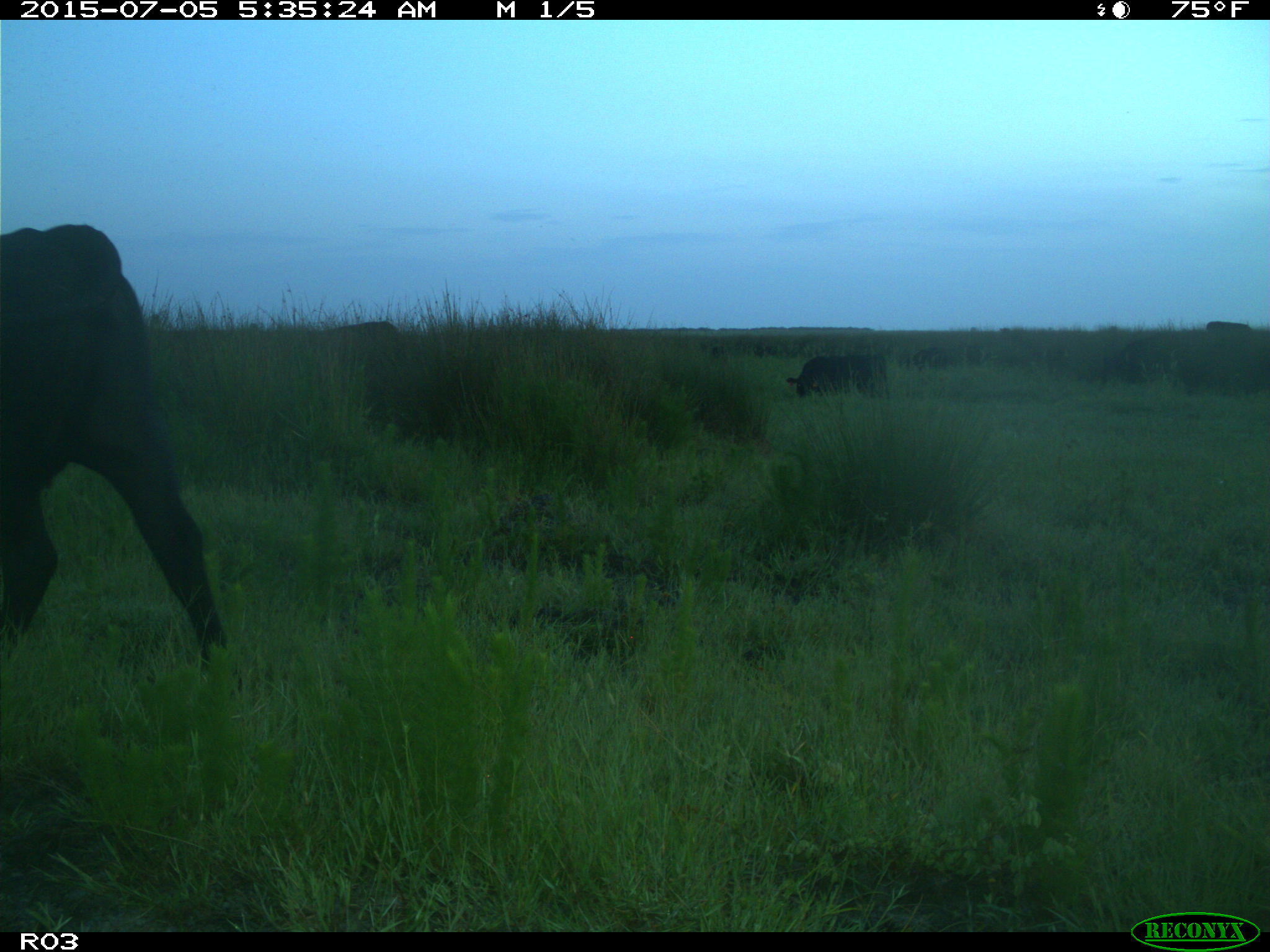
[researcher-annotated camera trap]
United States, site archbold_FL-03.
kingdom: Animalia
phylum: Chordata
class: Mammalia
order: Artiodactyla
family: Bovidae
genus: Bos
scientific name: Bos taurus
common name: domestic cow